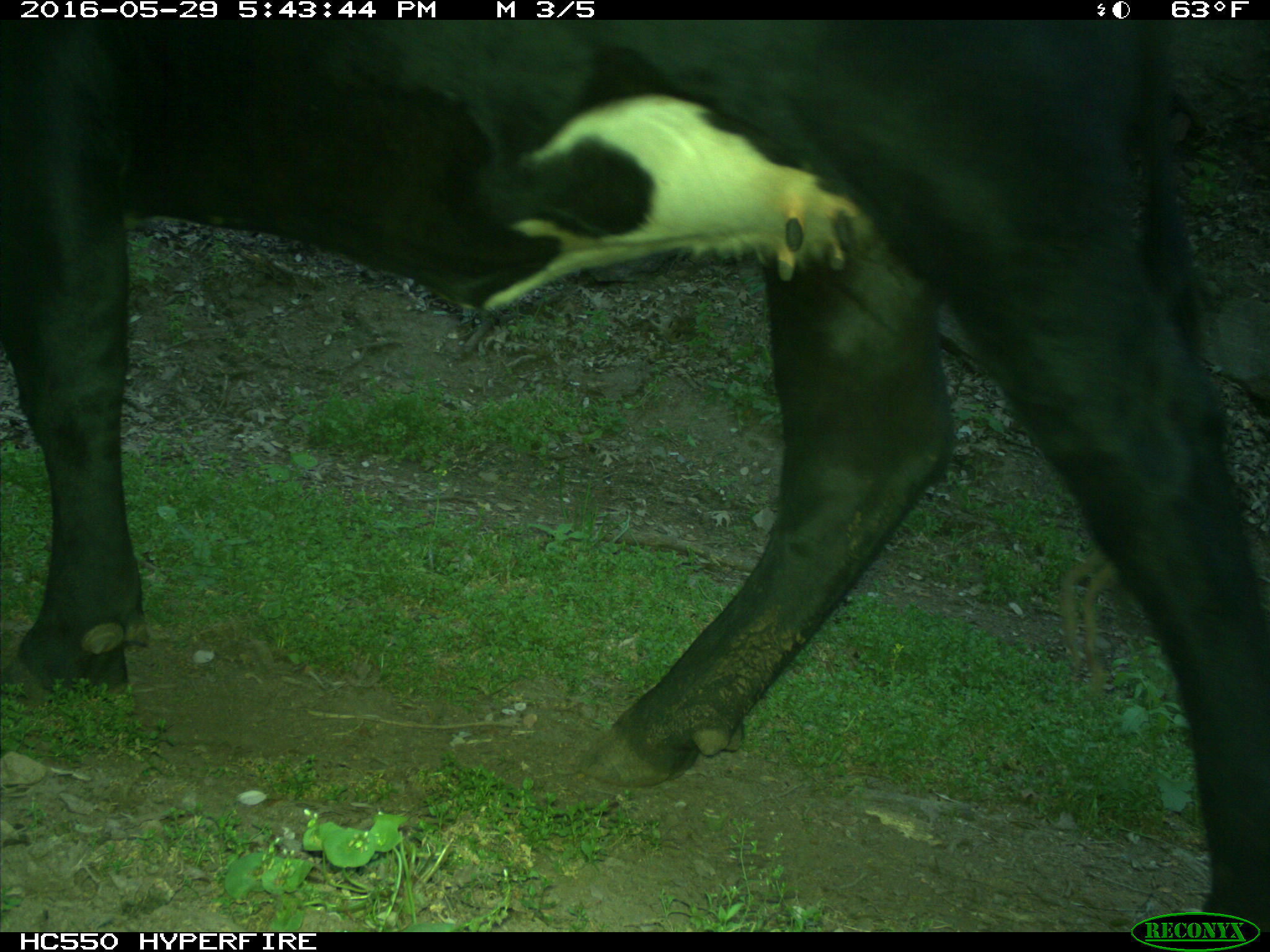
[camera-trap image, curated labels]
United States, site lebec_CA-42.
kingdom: Animalia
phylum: Chordata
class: Mammalia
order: Artiodactyla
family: Bovidae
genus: Bos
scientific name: Bos taurus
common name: domestic cow